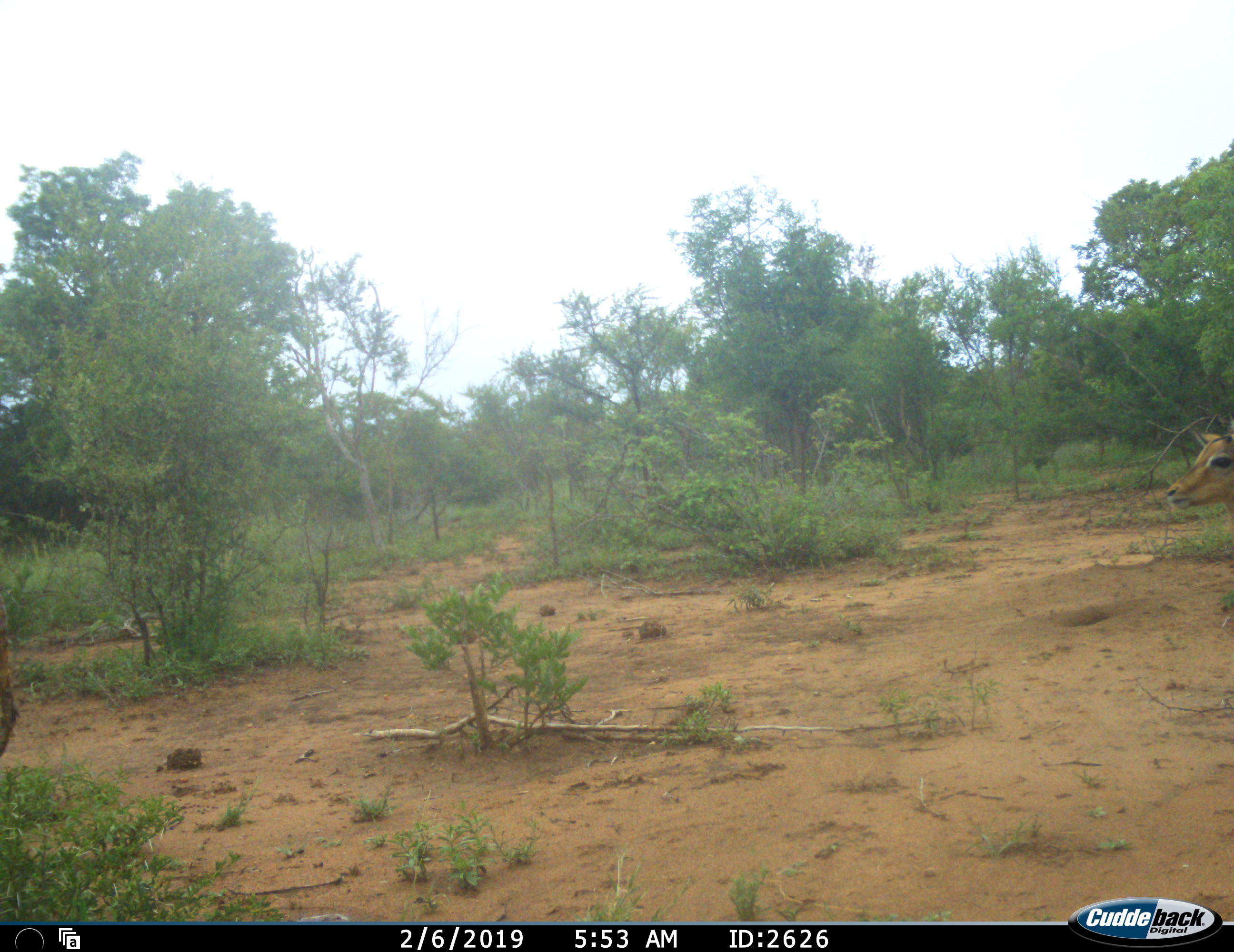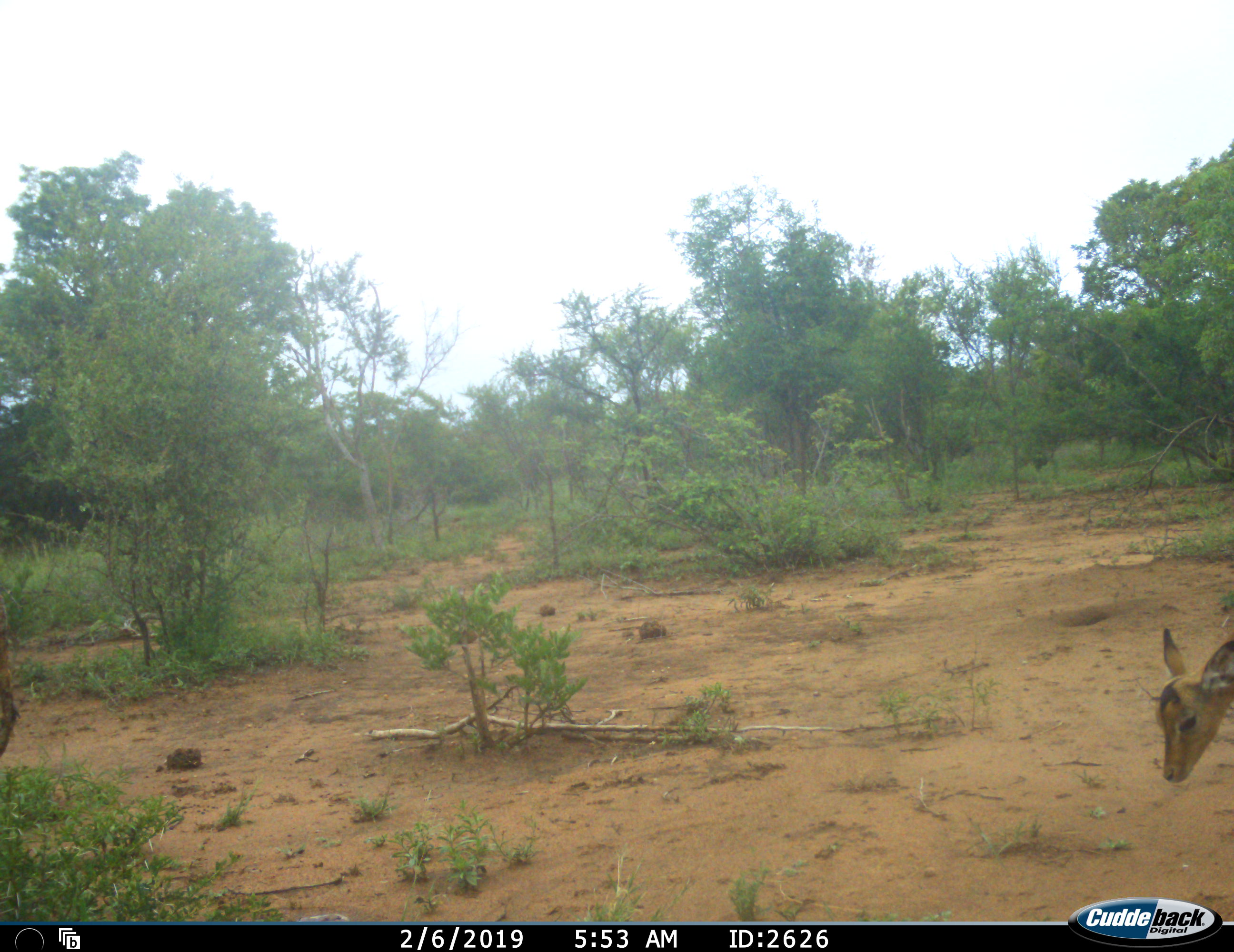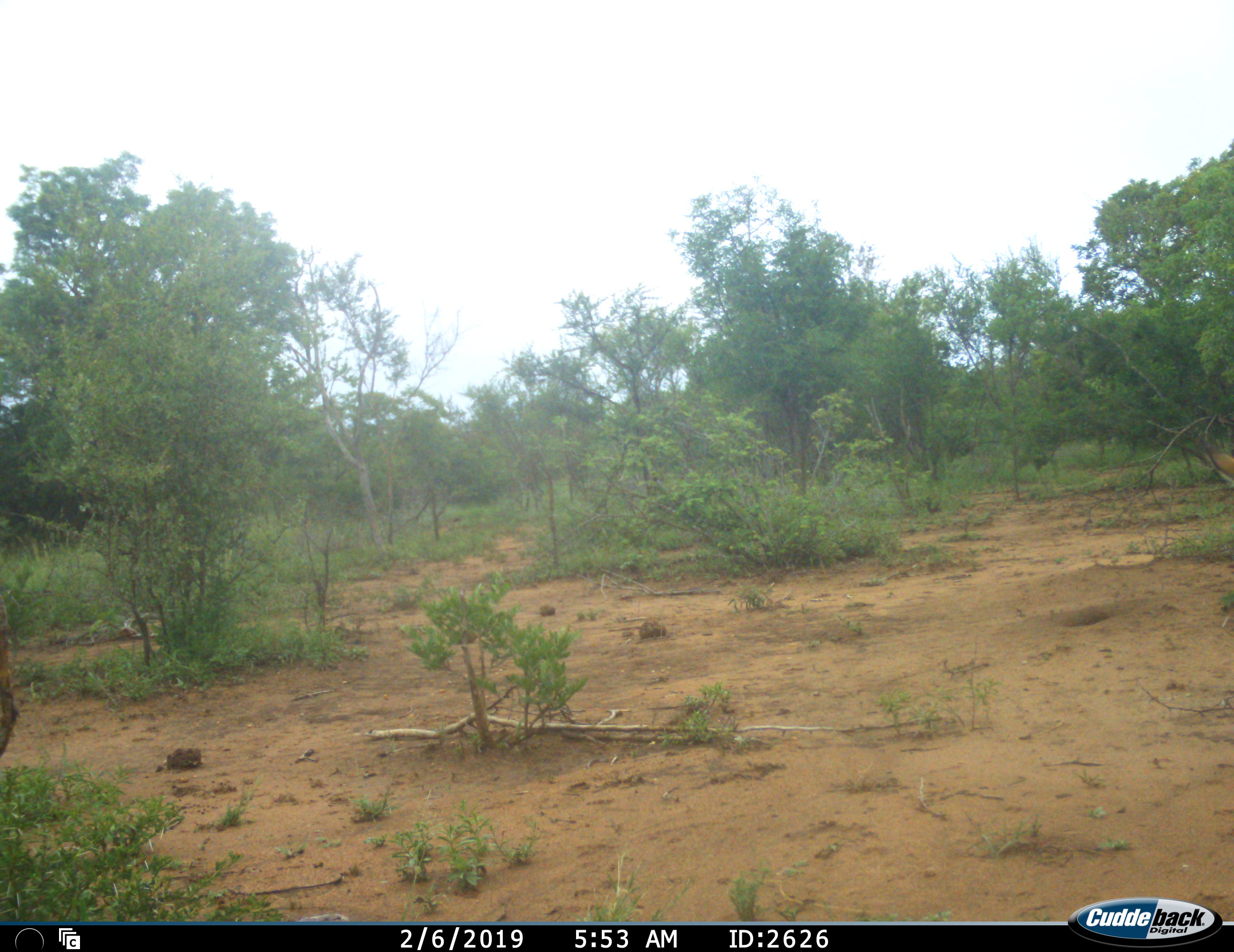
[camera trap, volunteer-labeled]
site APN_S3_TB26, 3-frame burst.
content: unidentified animal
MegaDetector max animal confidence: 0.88